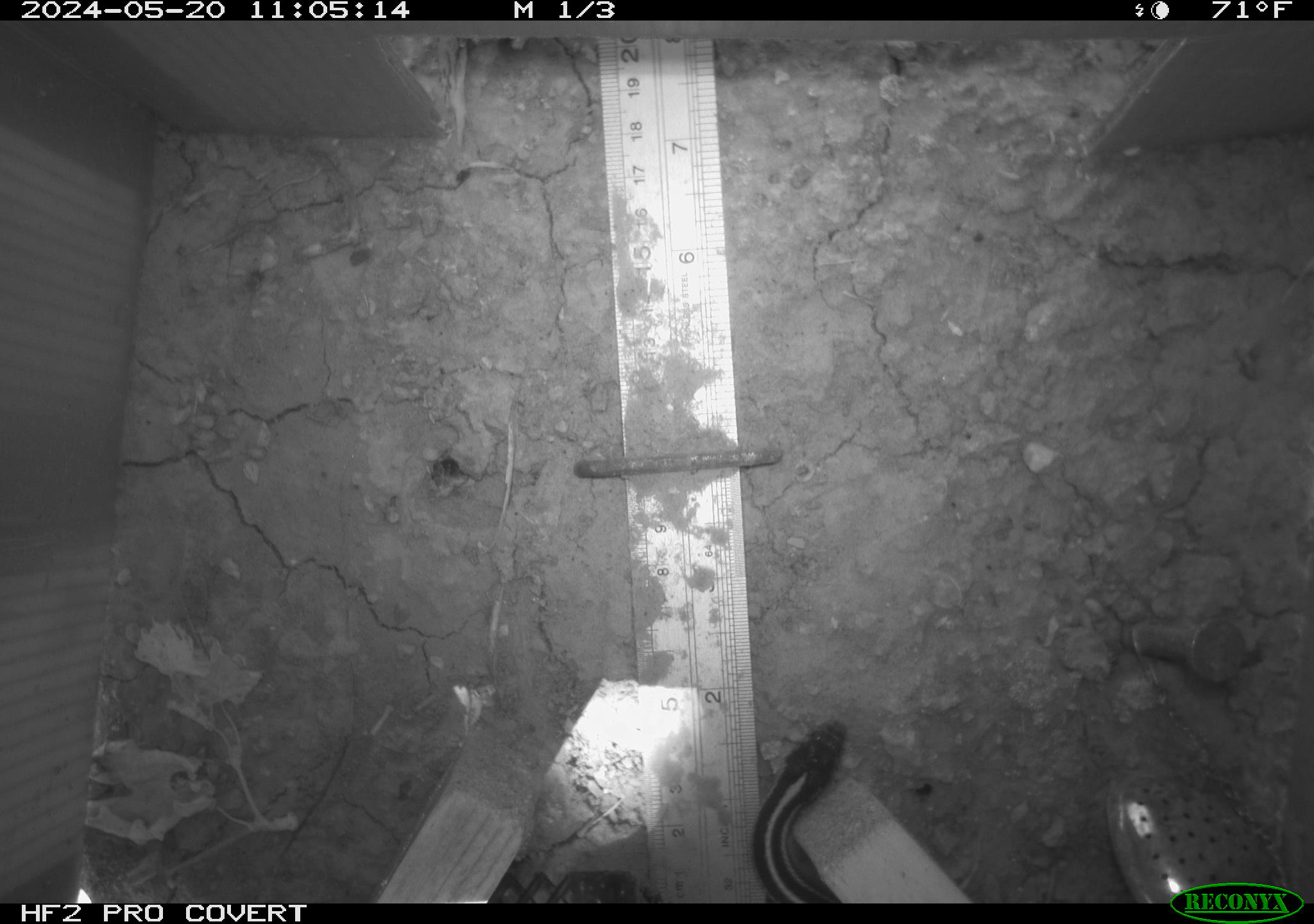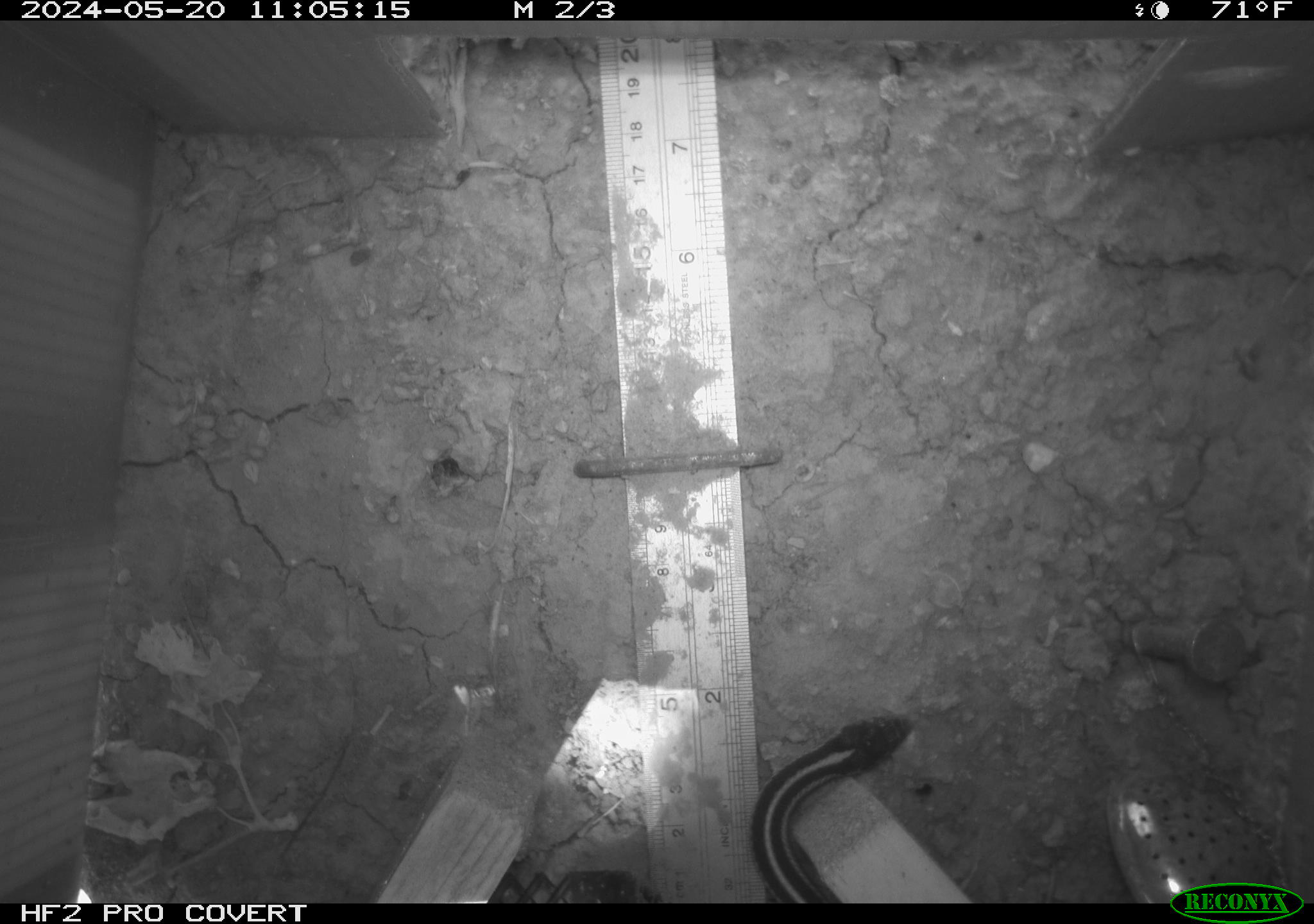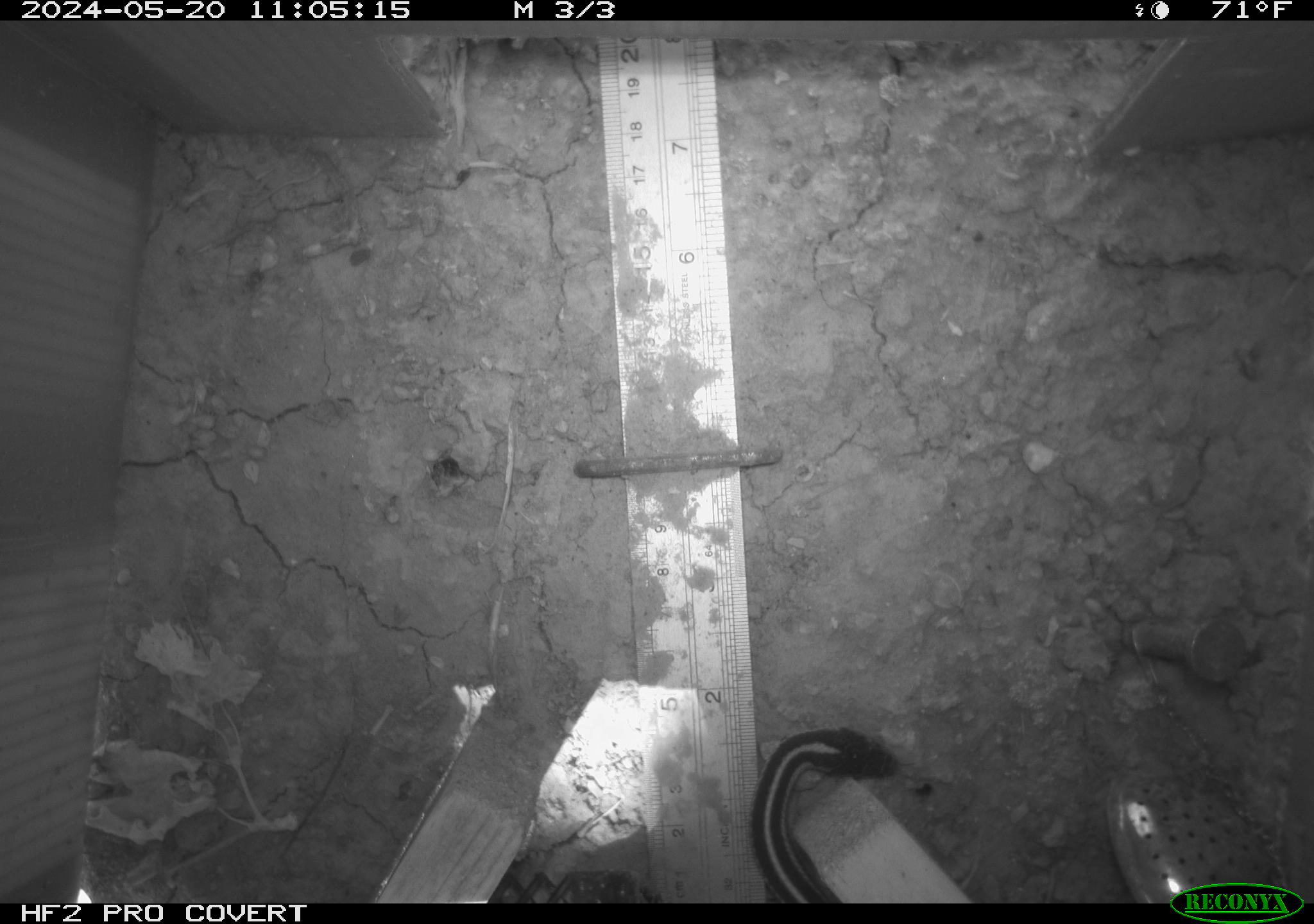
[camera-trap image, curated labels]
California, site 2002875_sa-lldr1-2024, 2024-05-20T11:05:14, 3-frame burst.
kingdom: Animalia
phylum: Chordata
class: Reptilia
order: Squamata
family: Colubridae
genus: Thamnophis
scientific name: Thamnophis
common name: american gartersnakes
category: thamnophis species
Thamnophis species (american gartersnakes) (Thamnophis).